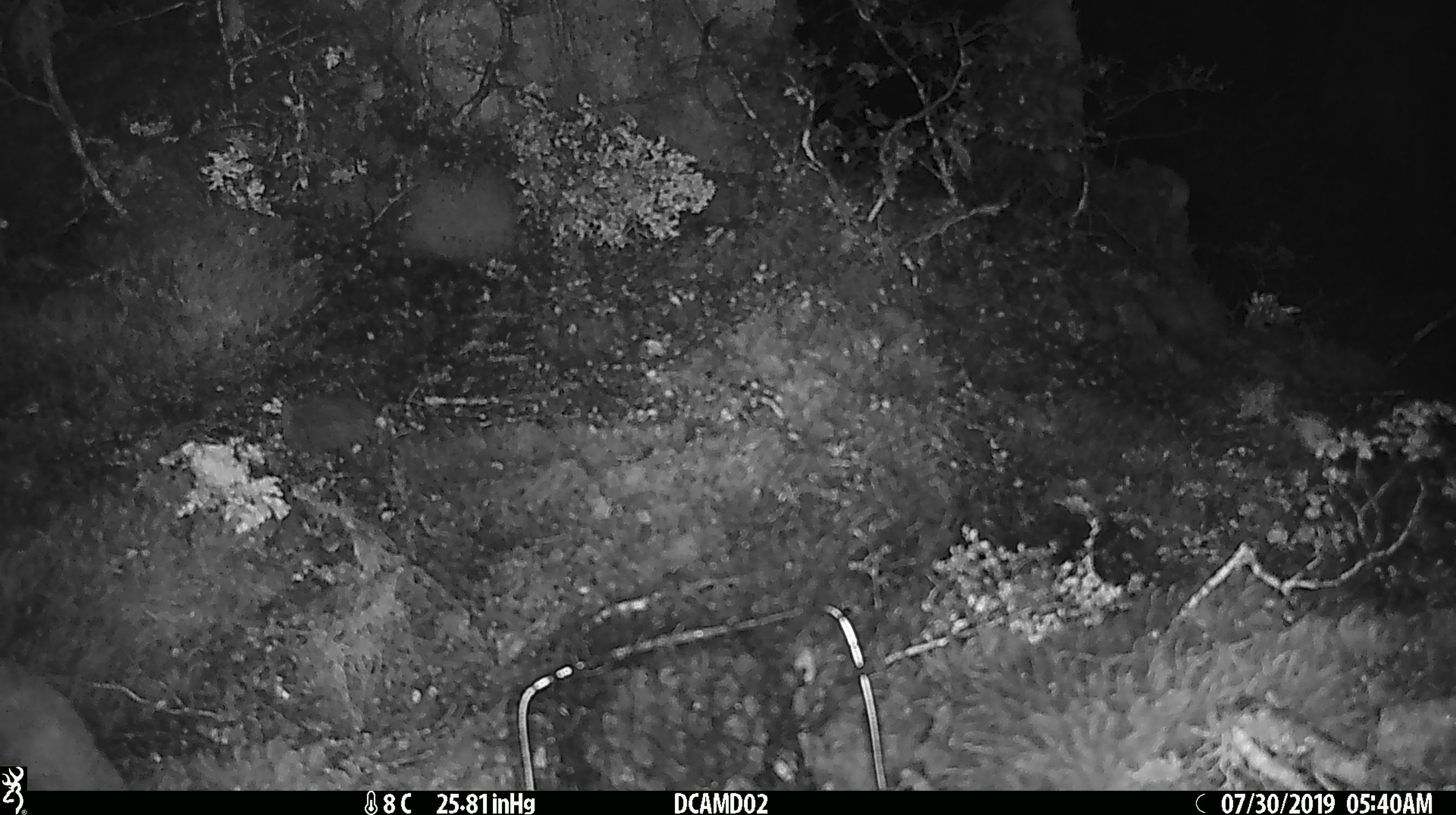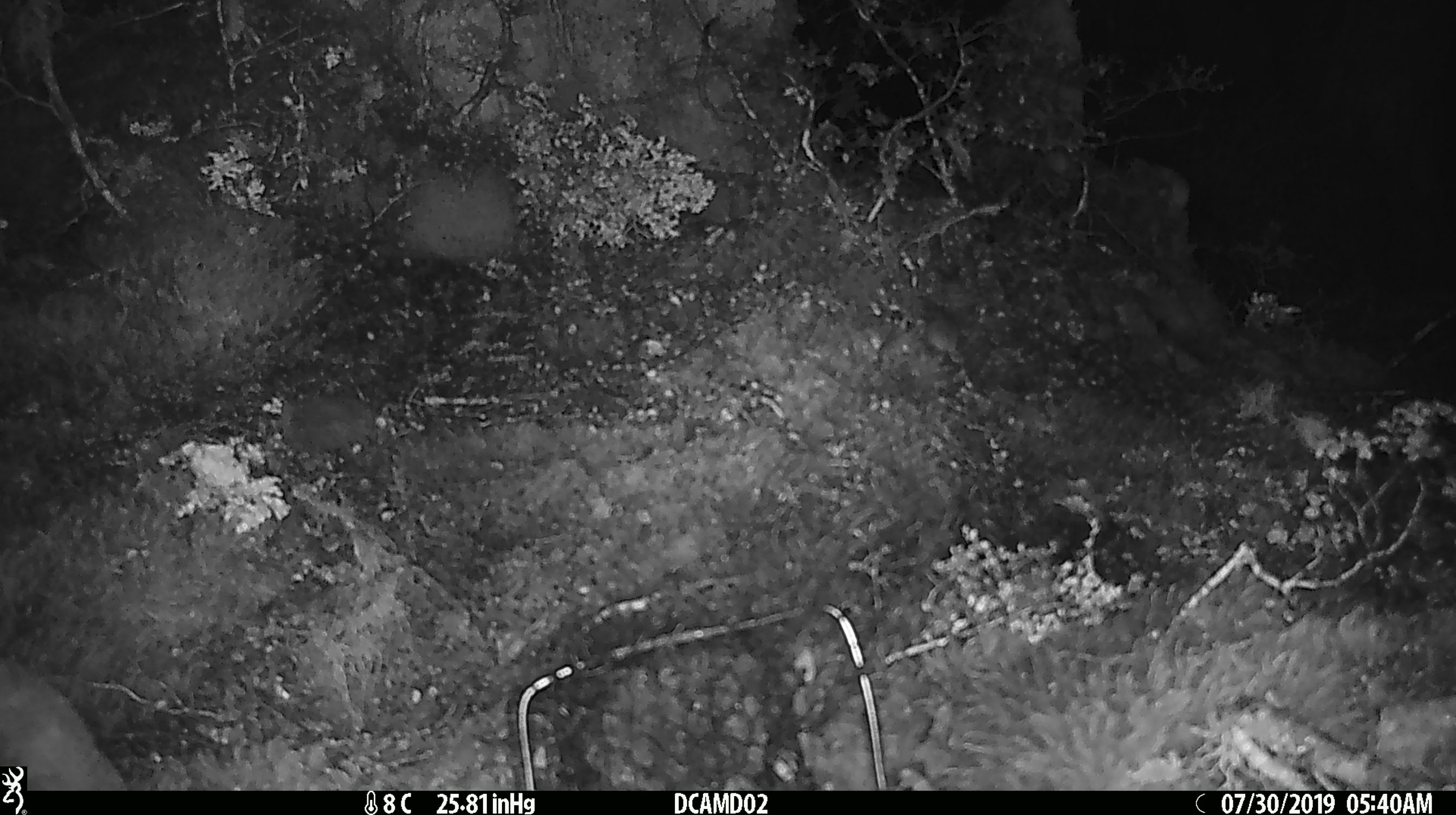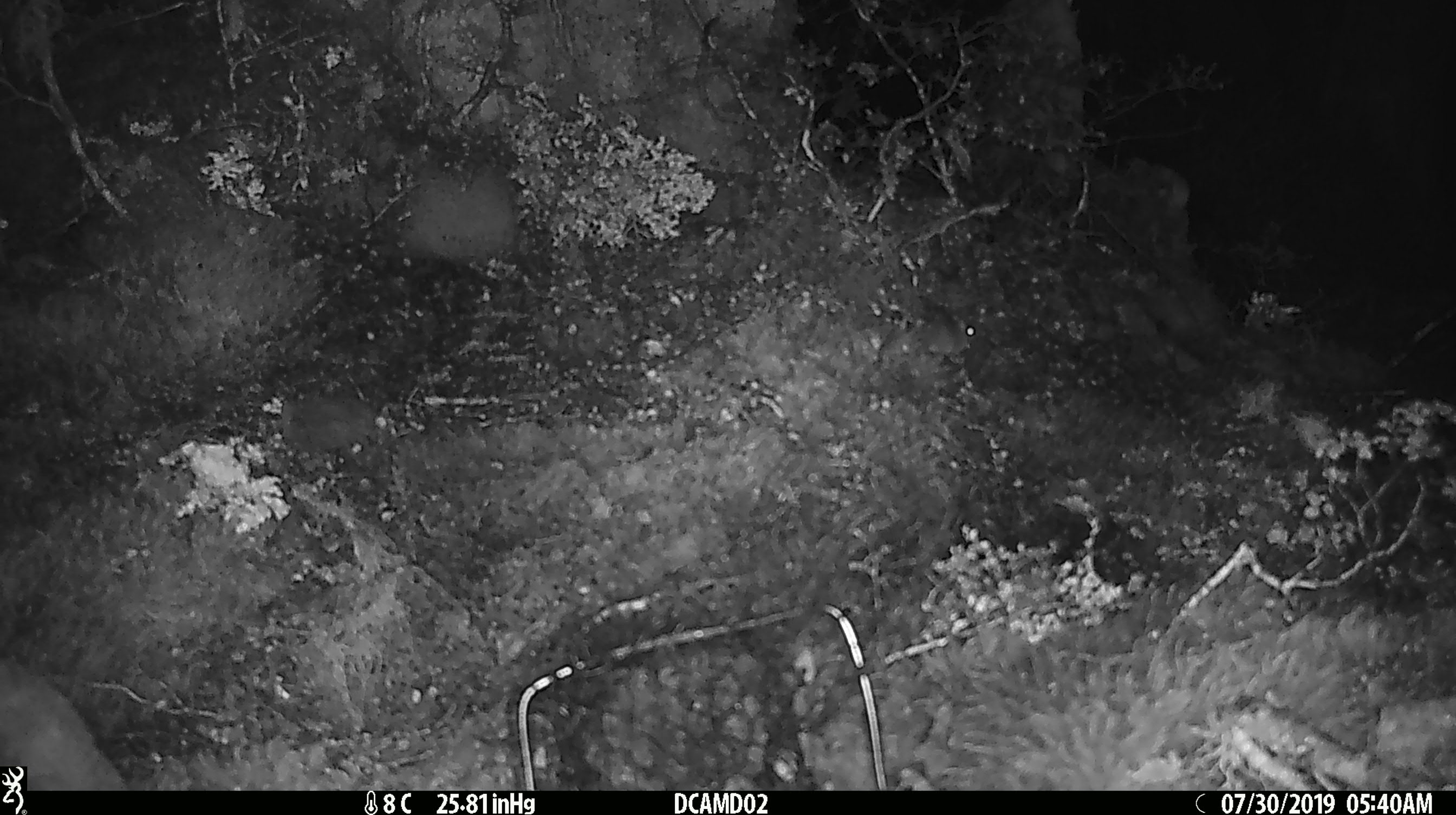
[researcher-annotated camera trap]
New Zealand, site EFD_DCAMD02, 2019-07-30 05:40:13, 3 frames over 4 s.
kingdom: Animalia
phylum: Chordata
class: Mammalia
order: Rodentia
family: Muridae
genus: Mus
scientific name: Mus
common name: mouse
Mouse (Mus).